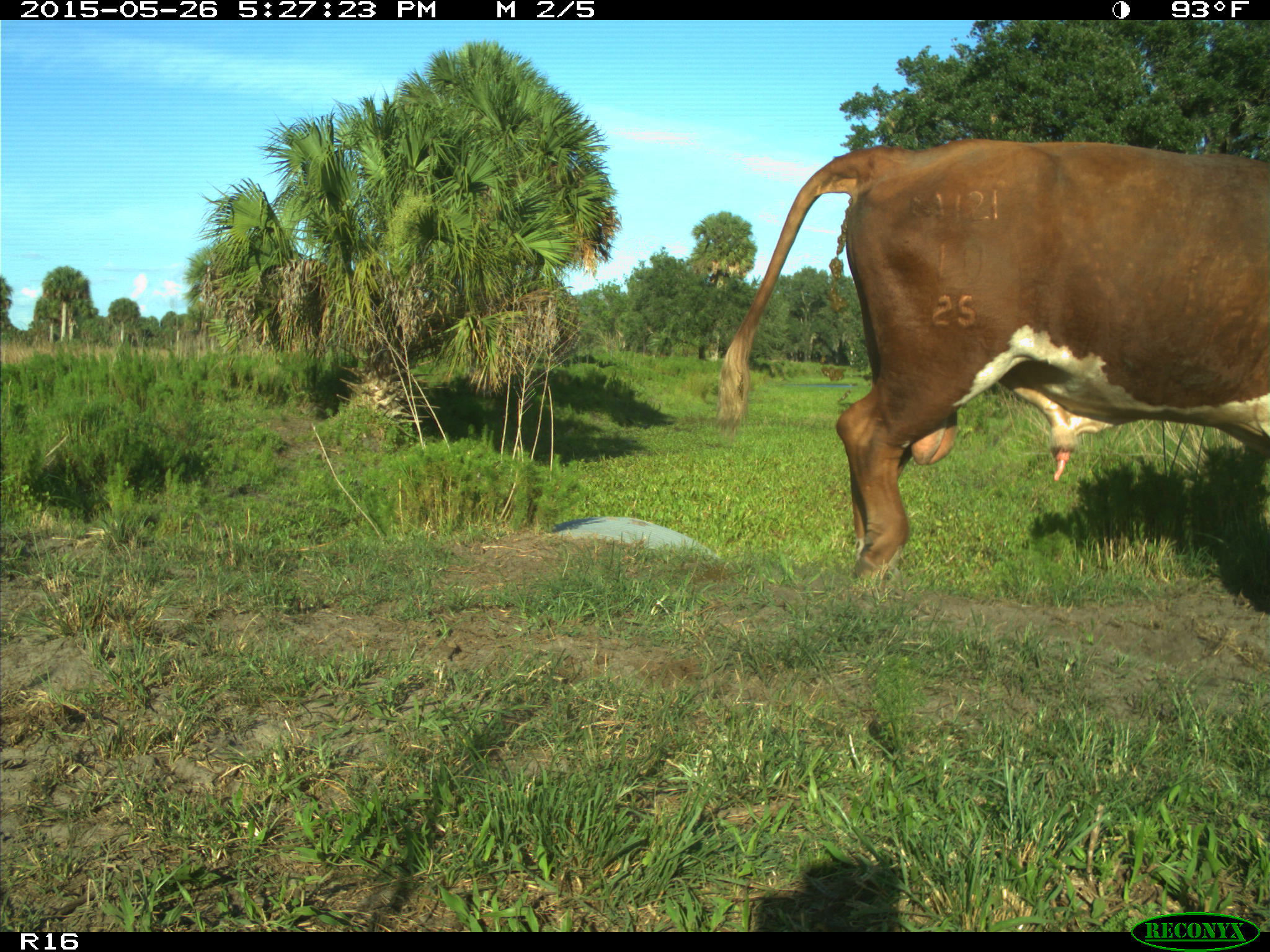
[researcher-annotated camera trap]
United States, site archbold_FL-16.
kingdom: Animalia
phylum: Chordata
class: Mammalia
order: Artiodactyla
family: Bovidae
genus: Bos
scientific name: Bos taurus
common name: domestic cow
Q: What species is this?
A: Bos taurus (domestic cow).